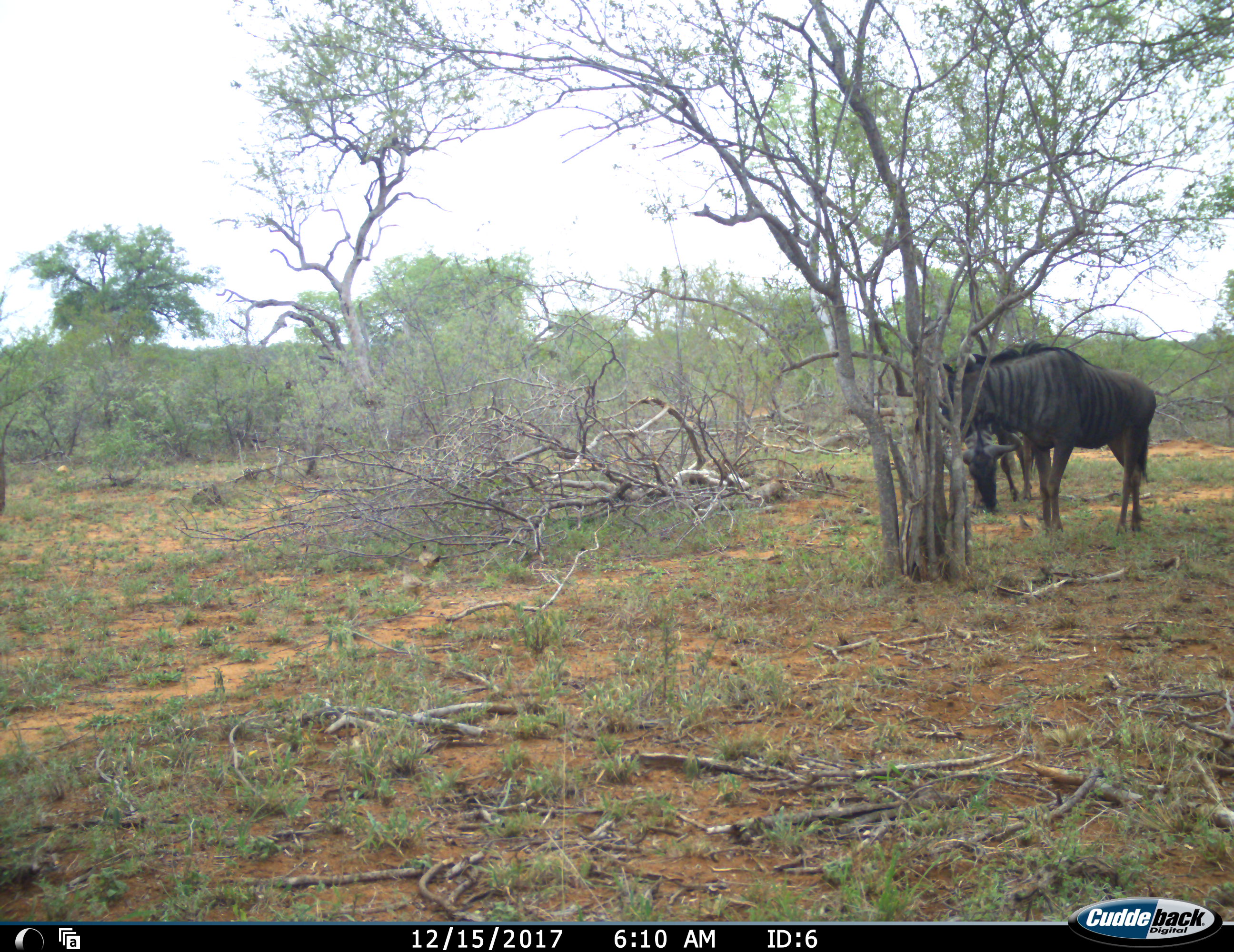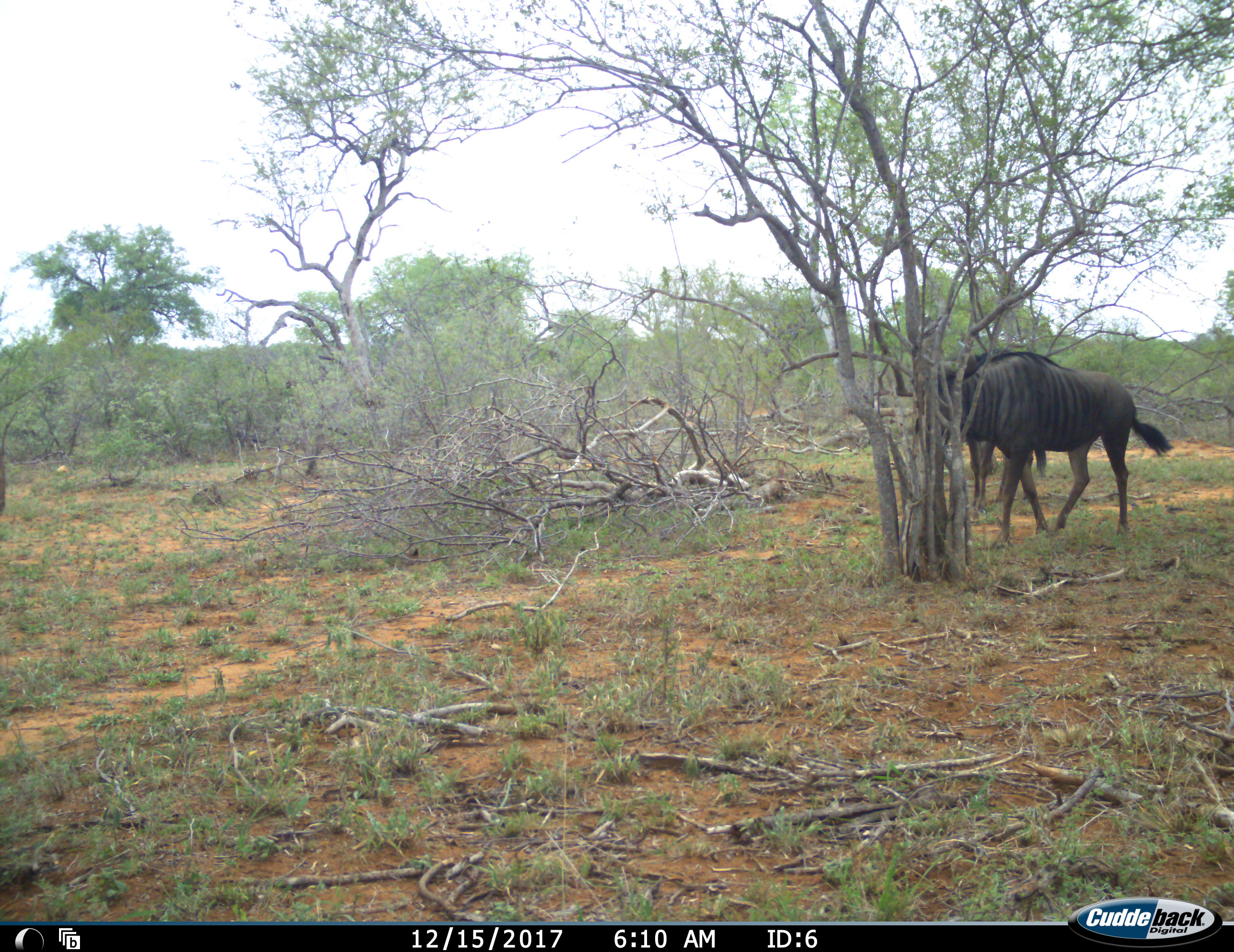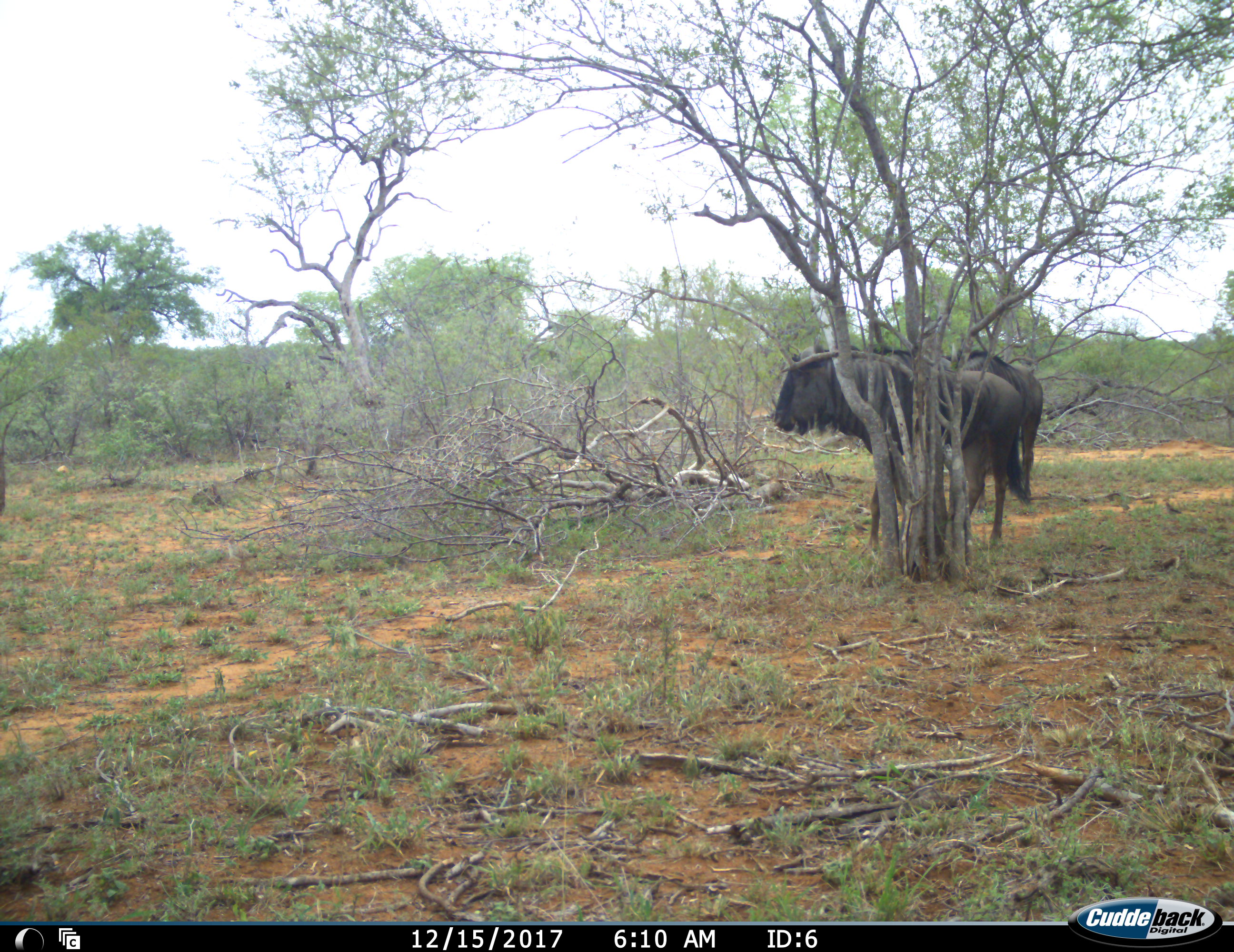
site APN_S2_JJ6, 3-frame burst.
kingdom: Animalia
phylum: Chordata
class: Mammalia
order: Artiodactyla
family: Bovidae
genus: Connochaetes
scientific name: Connochaetes taurinus taurinus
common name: blue wildebeest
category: wildebeestblue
Wildebeestblue (blue wildebeest) (Connochaetes taurinus taurinus), count 2. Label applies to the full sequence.